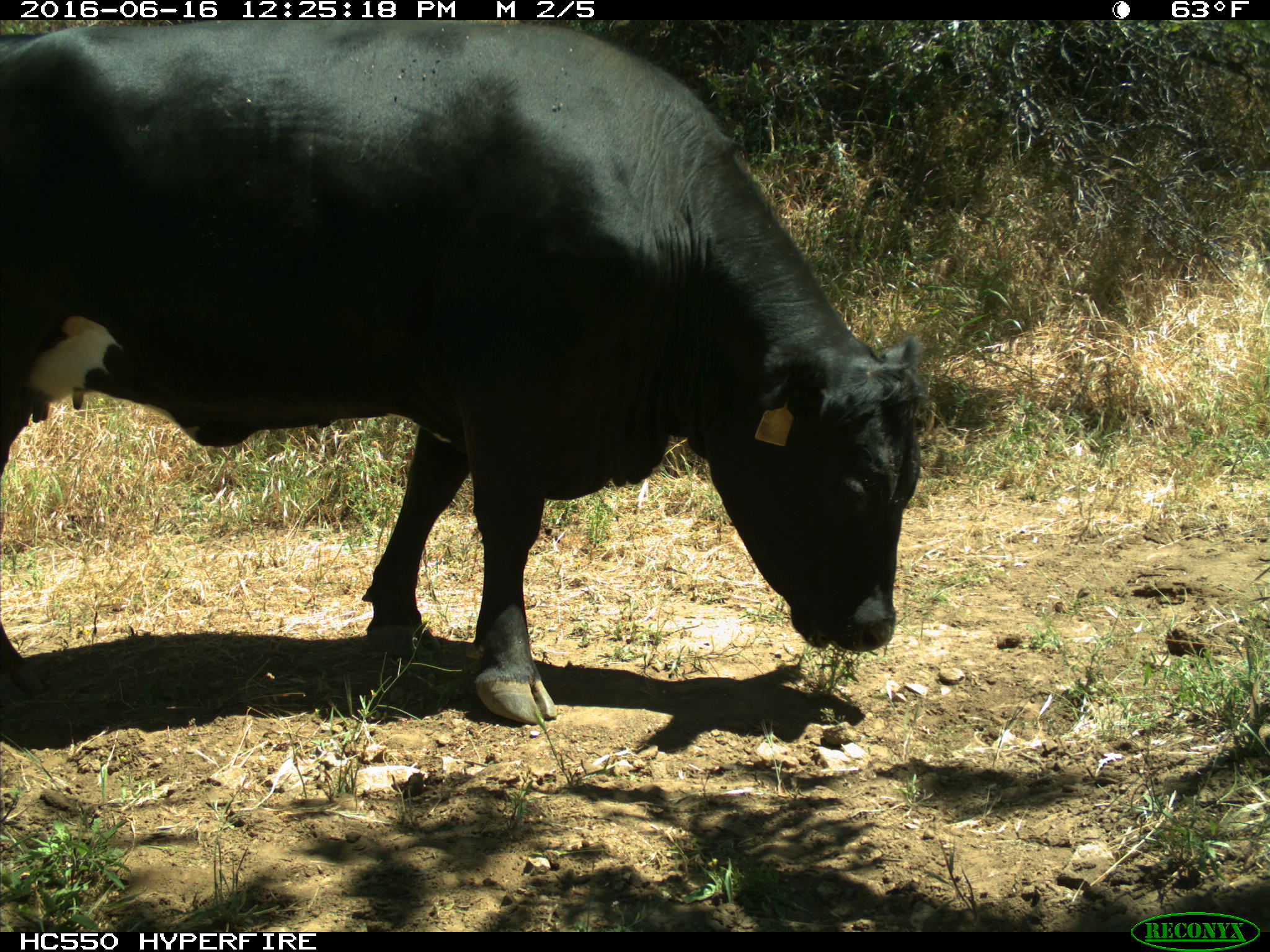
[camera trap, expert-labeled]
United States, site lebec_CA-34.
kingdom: Animalia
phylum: Chordata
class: Mammalia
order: Artiodactyla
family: Bovidae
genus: Bos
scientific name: Bos taurus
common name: domestic cow